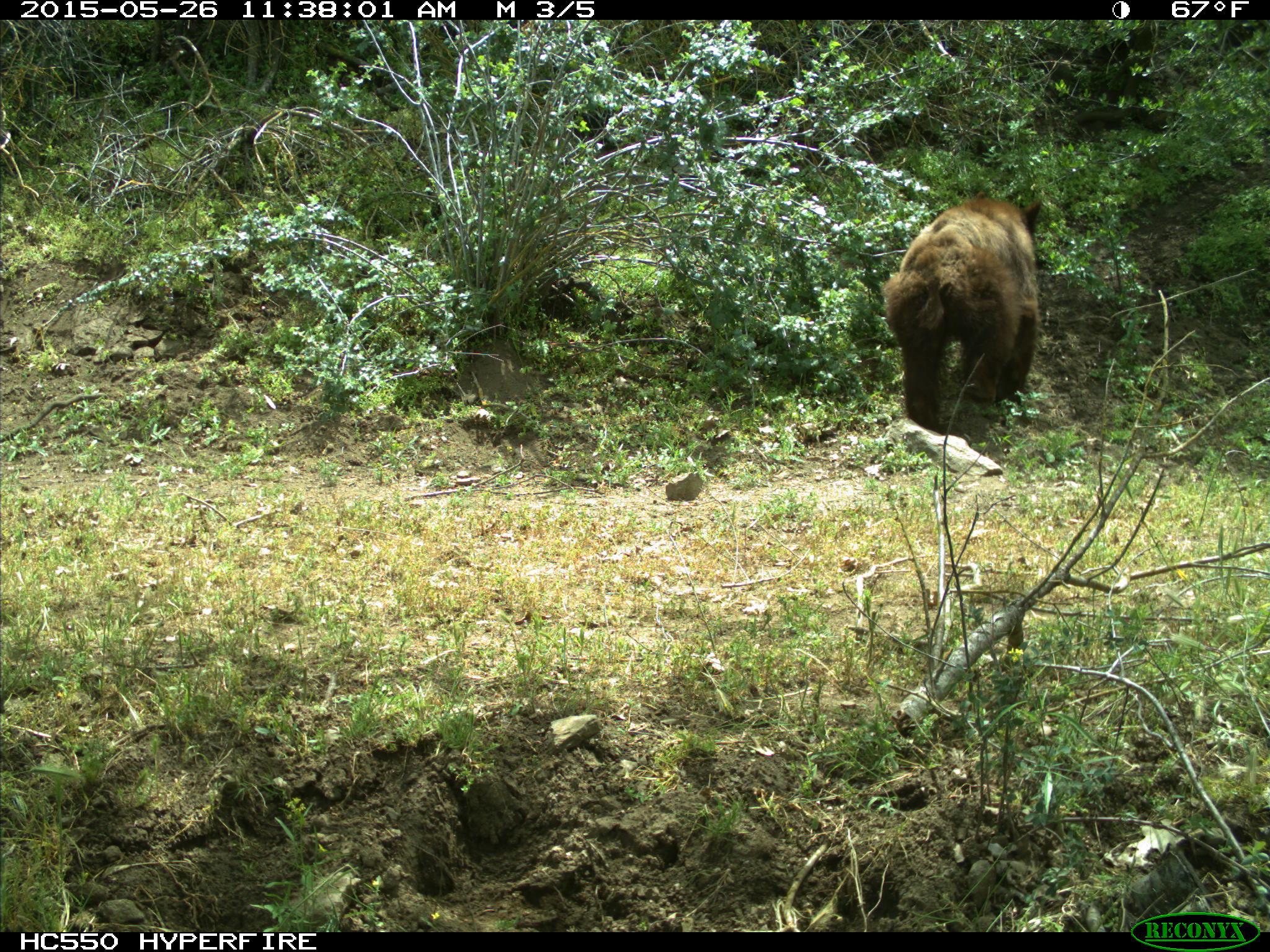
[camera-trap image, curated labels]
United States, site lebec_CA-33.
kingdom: Animalia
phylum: Chordata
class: Mammalia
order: Carnivora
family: Ursidae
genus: Ursus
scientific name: Ursus americanus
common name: american black bear